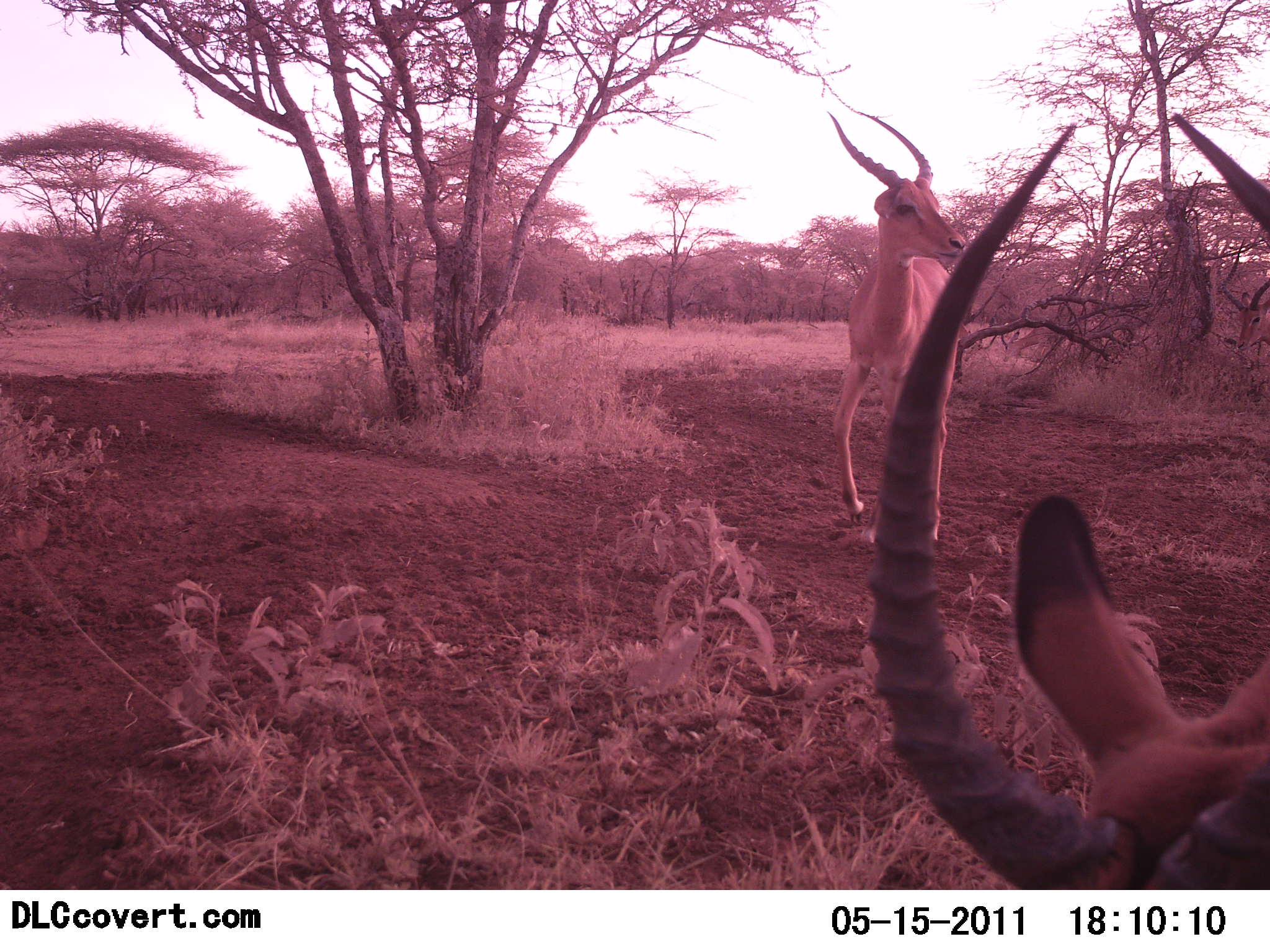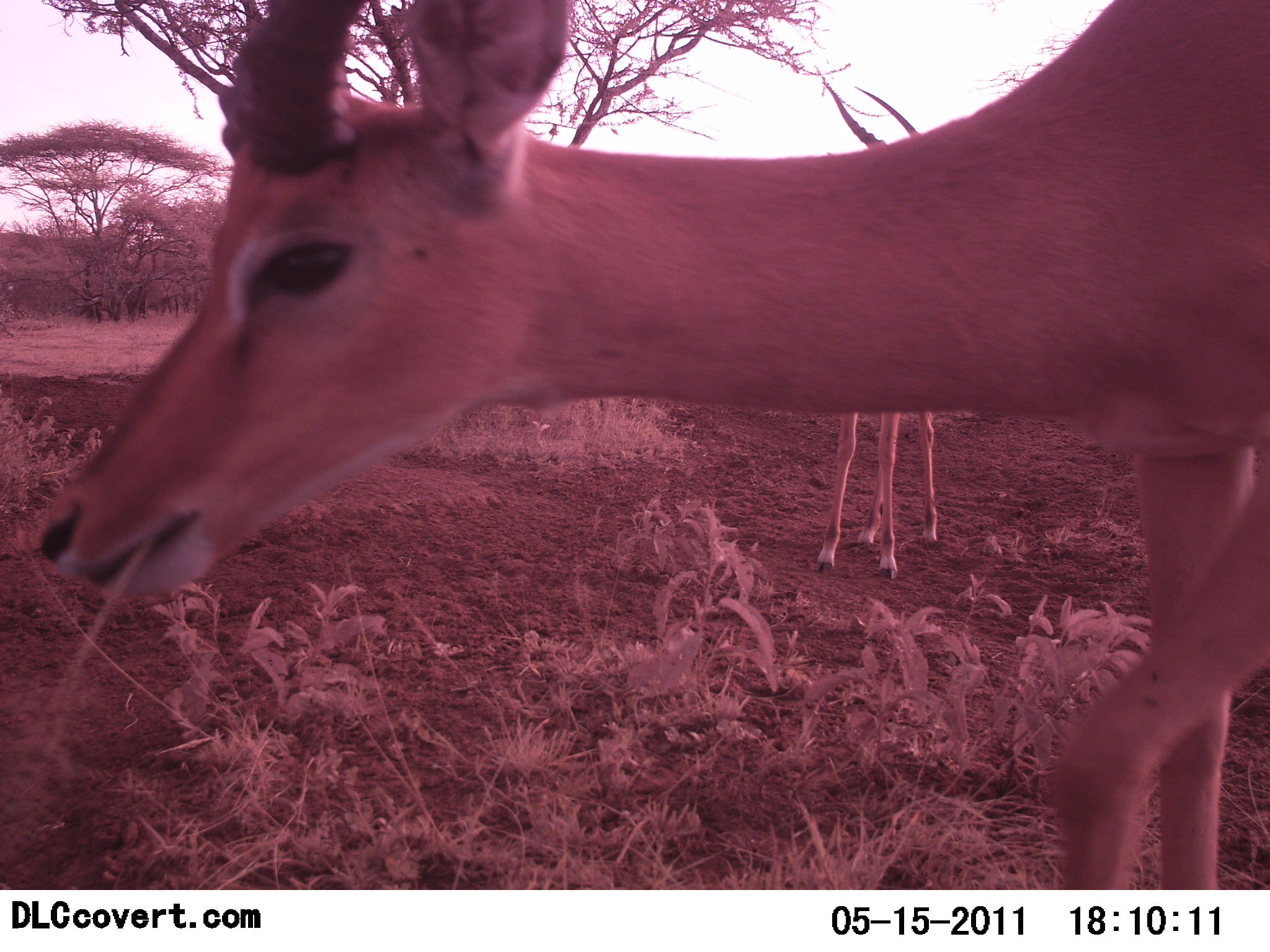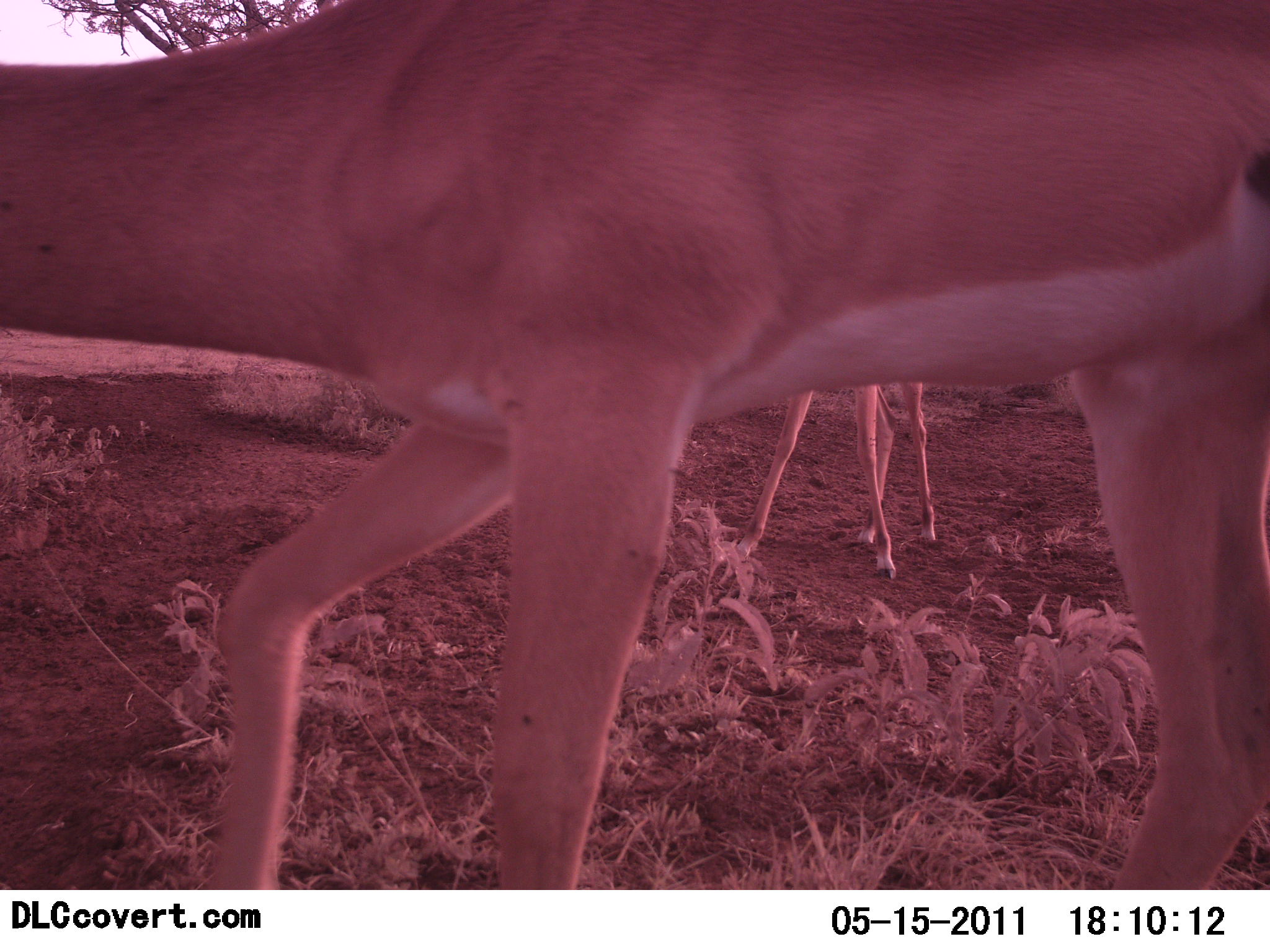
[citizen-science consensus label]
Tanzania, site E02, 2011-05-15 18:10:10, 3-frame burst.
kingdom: Animalia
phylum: Chordata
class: Mammalia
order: Artiodactyla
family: Bovidae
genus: Nanger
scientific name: Nanger granti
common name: grant's gazelle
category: gazellegrants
Gazellegrants (grant's gazelle) (Nanger granti), count 2. Behavior (volunteer vote fractions): standing 58%, resting 0%, moving 58%, interacting 0%. Young present (vote fraction): 0%. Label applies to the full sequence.